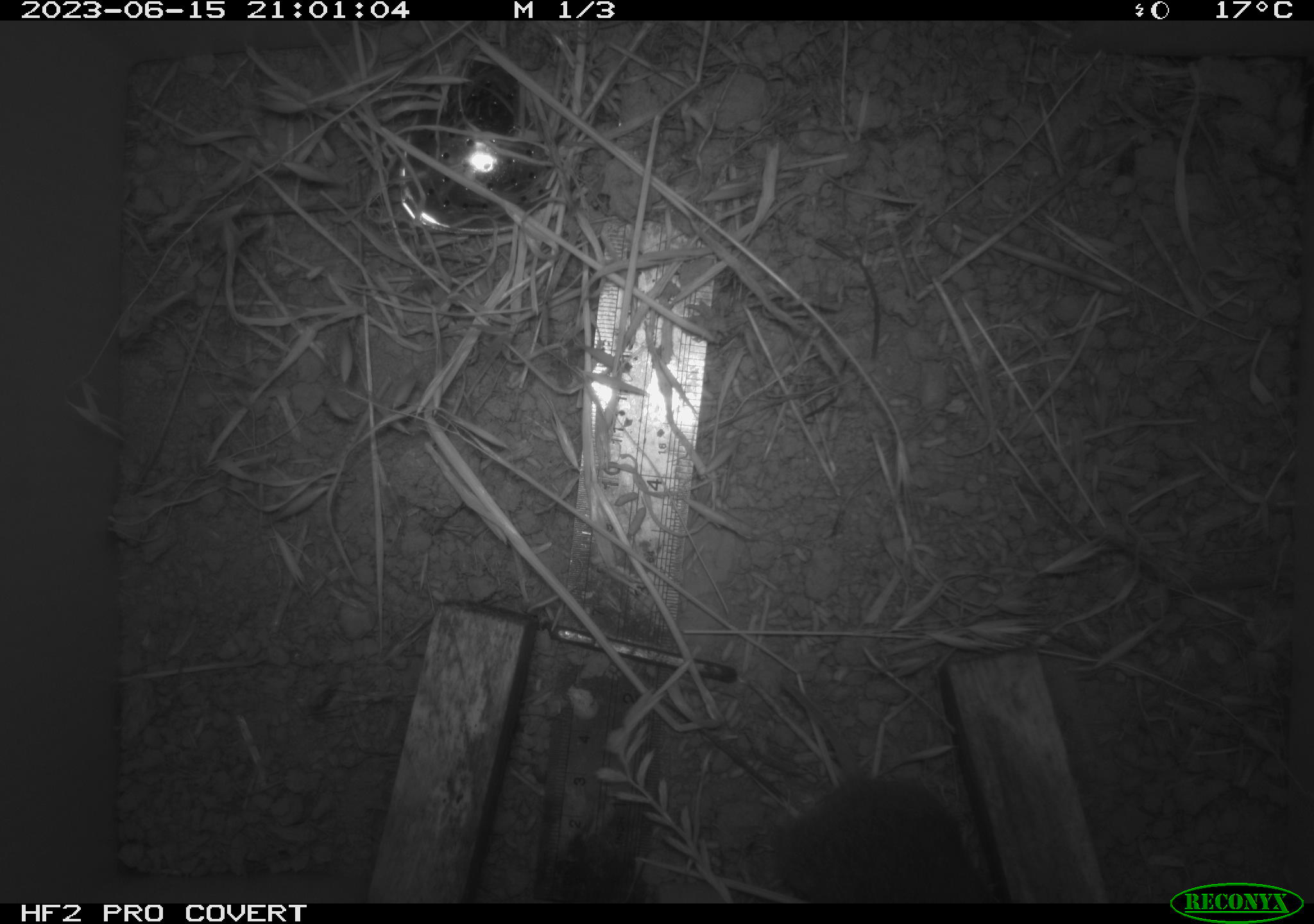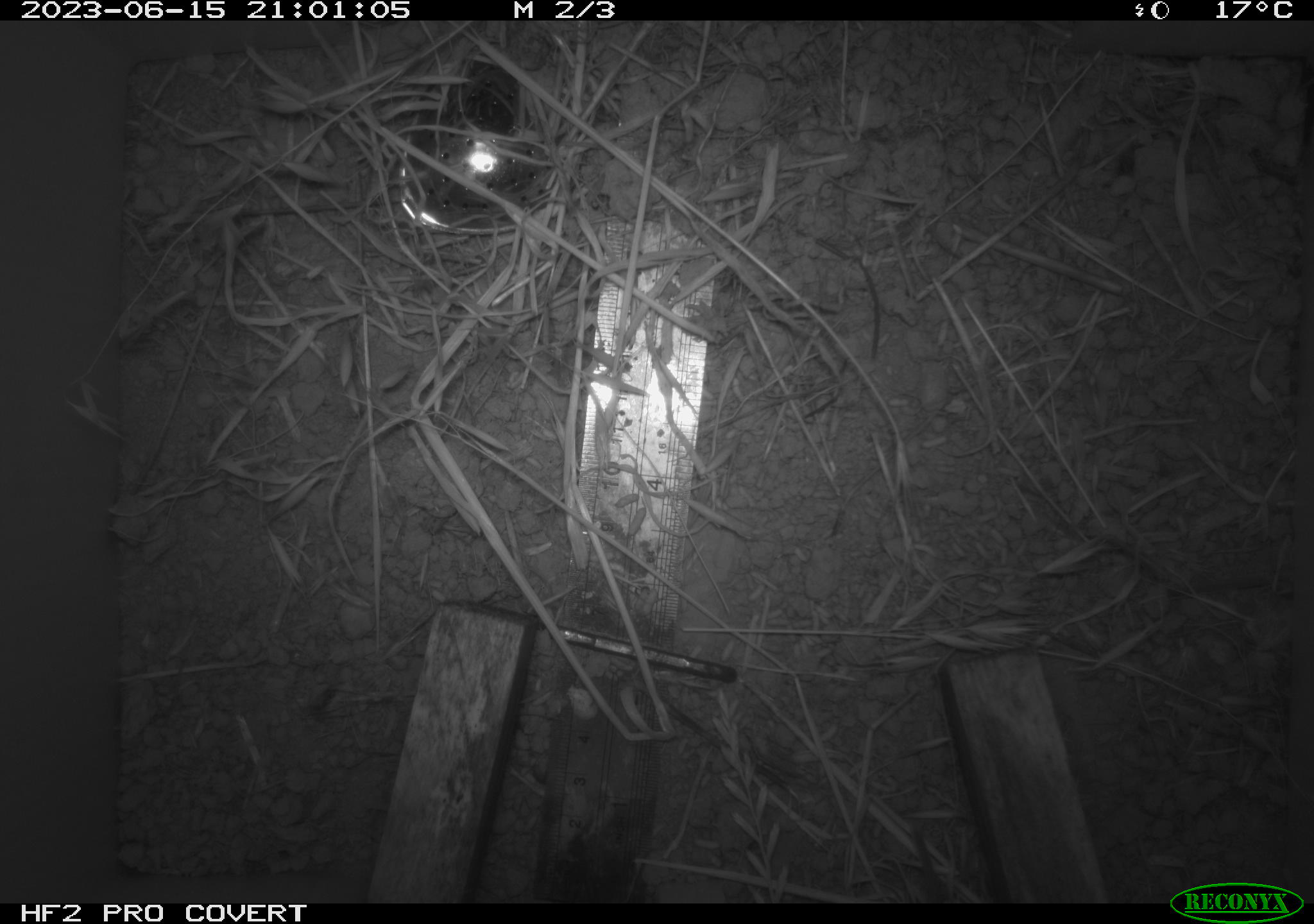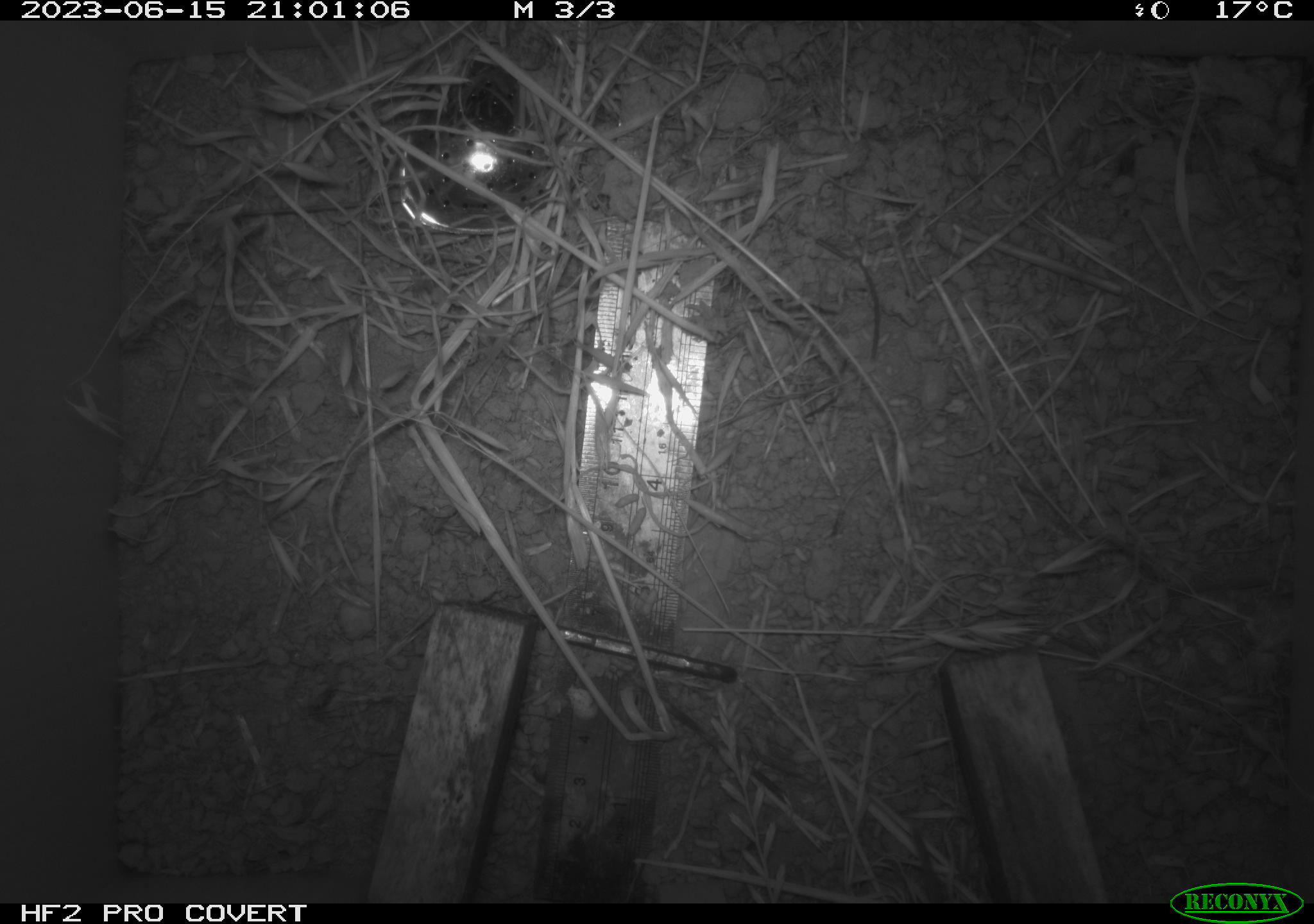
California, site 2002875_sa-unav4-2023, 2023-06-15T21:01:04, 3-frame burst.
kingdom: Animalia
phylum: Chordata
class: Mammalia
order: Rodentia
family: Cricetidae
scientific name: Arvicolinae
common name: voles, lemmings, and muskrats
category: arvicolinae subfamily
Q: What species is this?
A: Arvicolinae subfamily (voles, lemmings, and muskrats) (Arvicolinae).